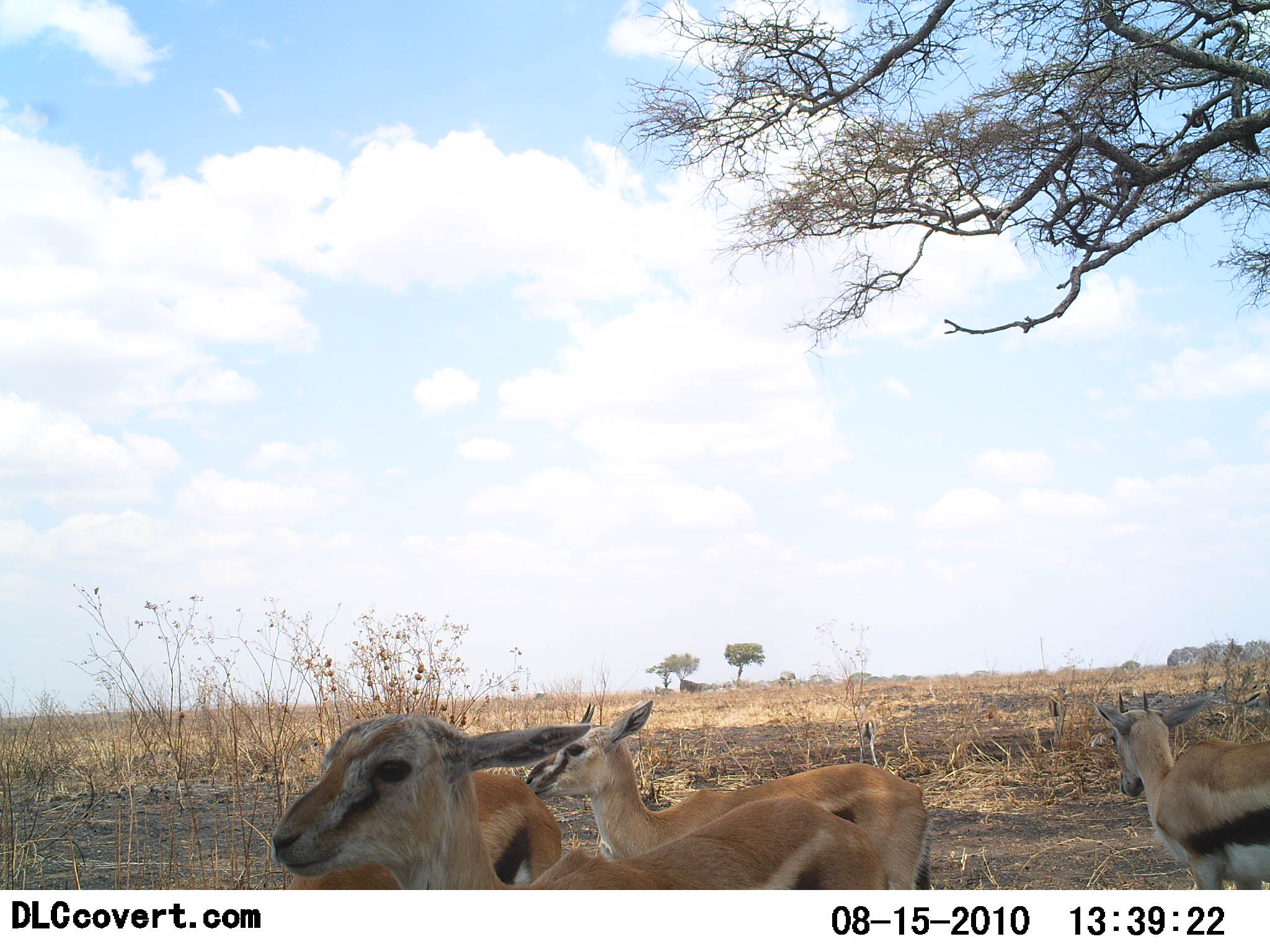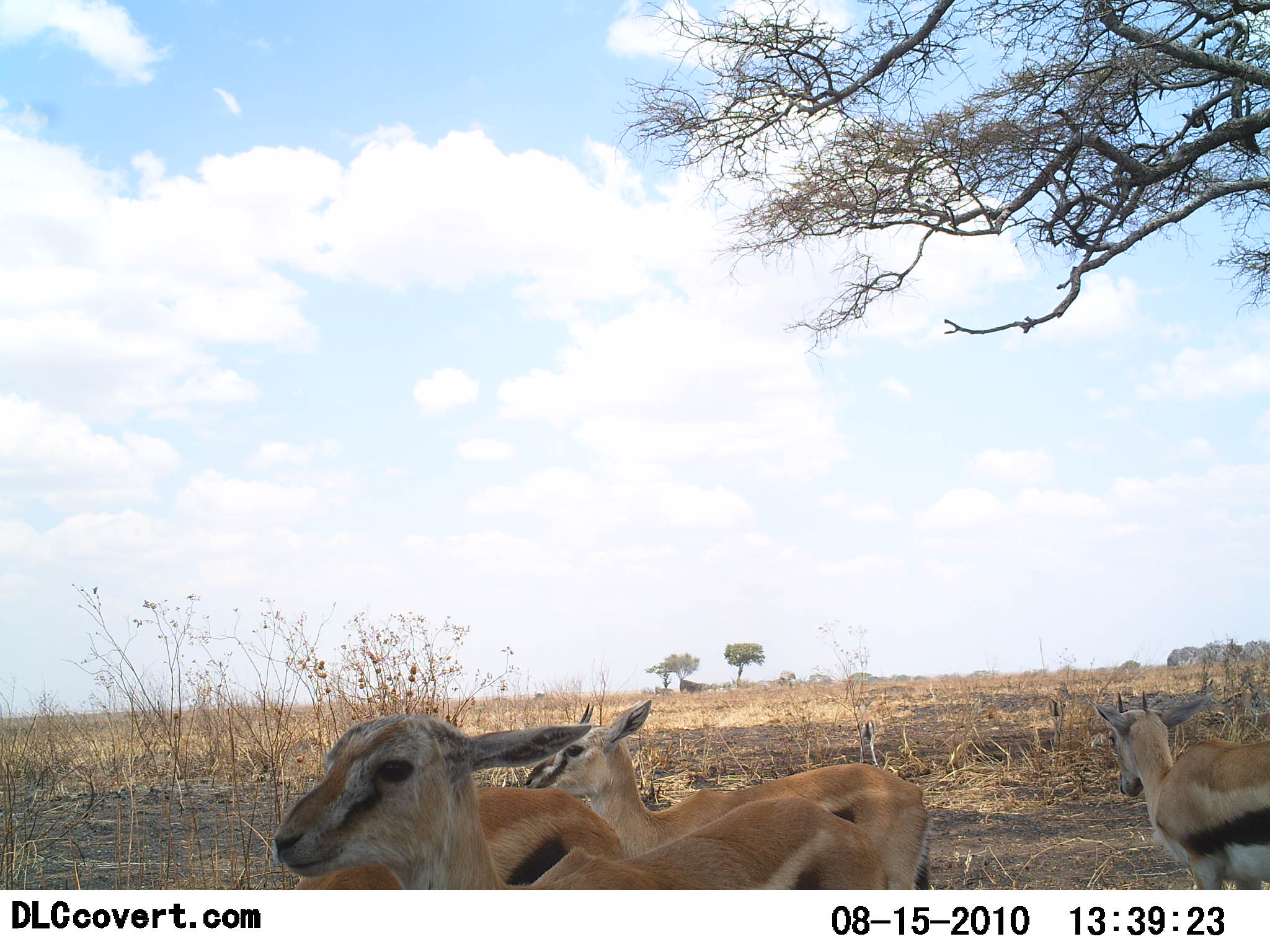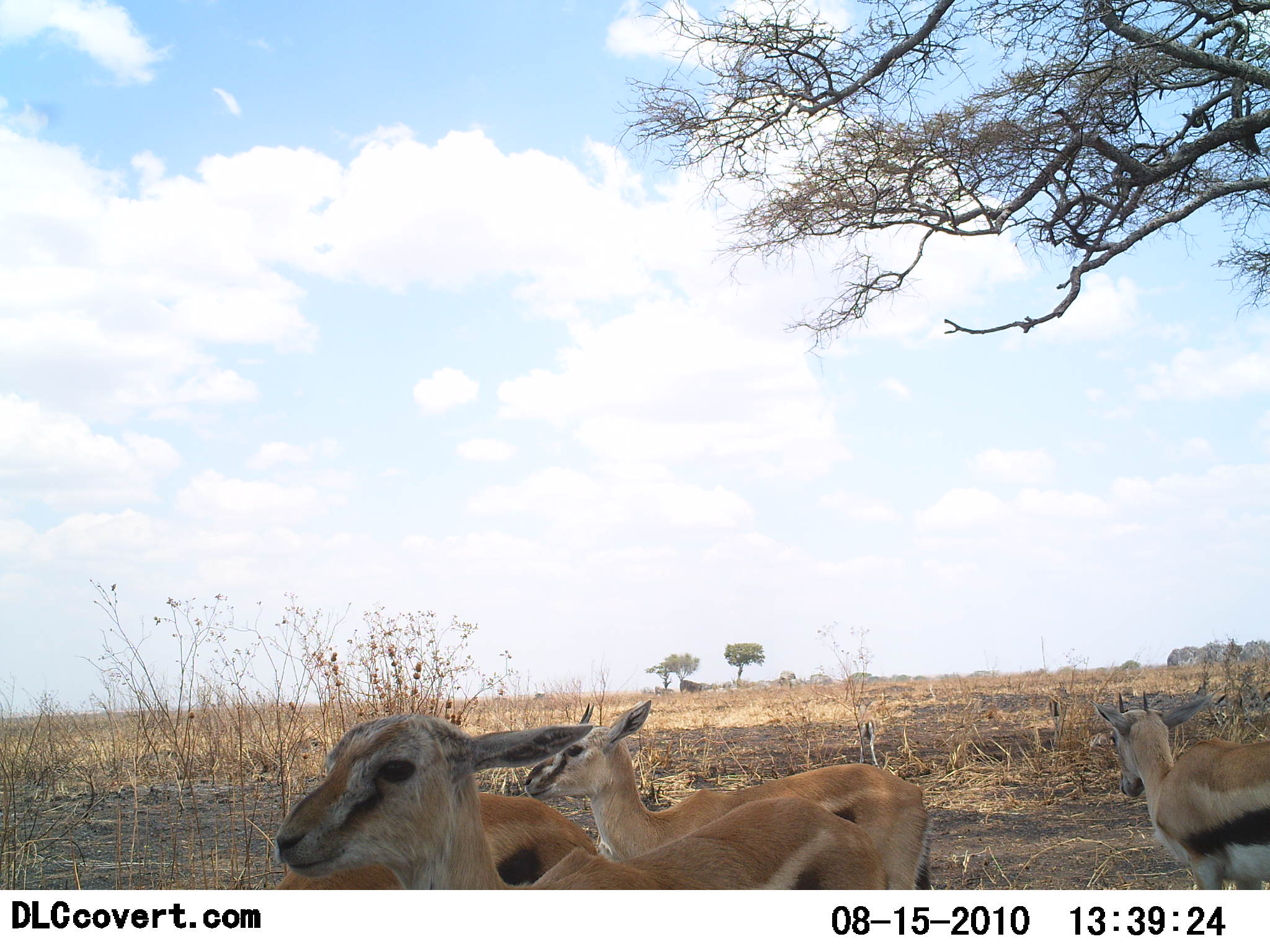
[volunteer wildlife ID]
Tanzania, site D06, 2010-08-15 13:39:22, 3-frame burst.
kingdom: Animalia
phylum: Chordata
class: Mammalia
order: Artiodactyla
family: Bovidae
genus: Eudorcas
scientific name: Eudorcas thomsonii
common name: thomson's gazelle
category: gazellethomsons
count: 4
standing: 100%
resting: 0%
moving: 15%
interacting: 0%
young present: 15%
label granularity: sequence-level